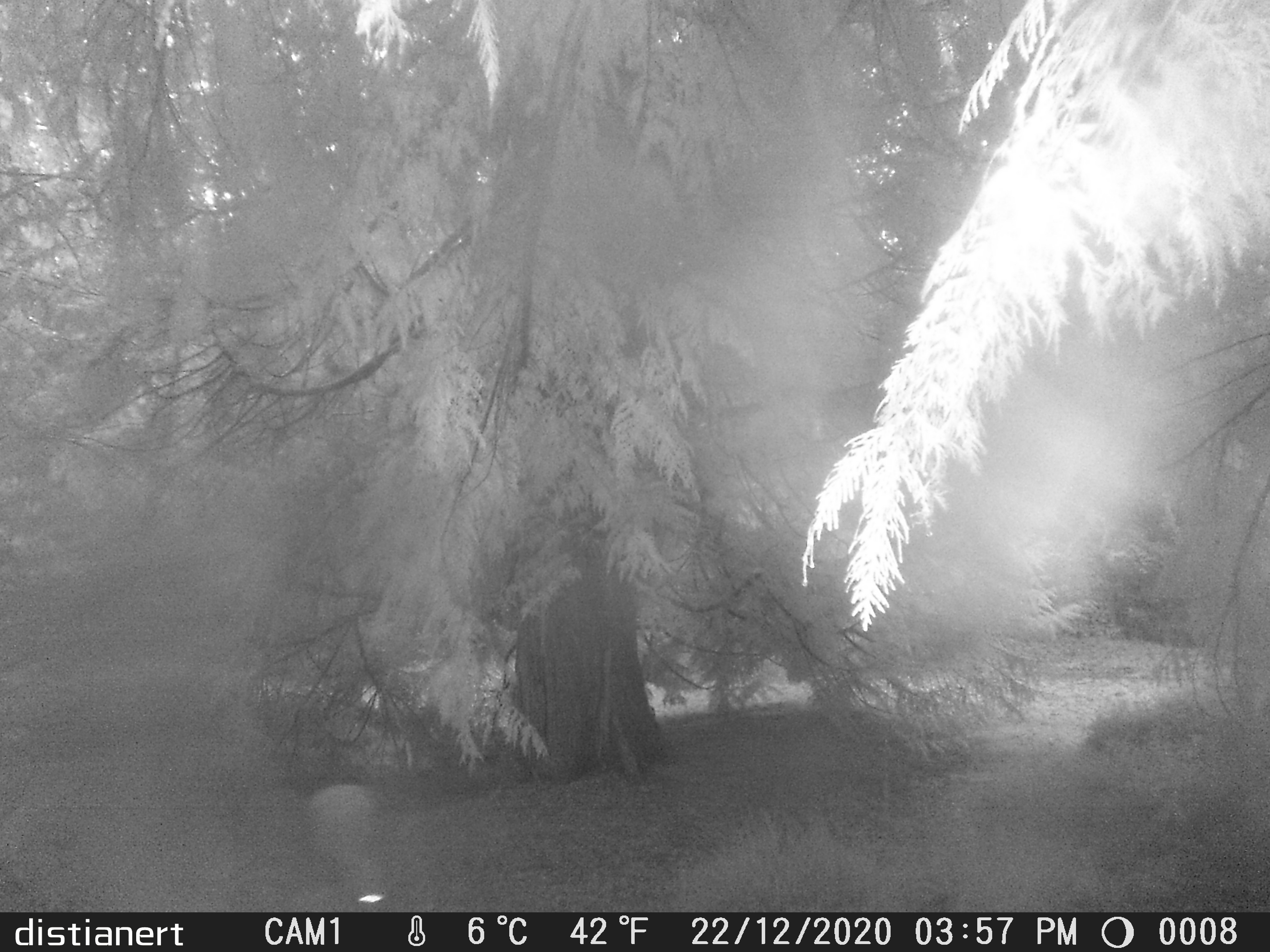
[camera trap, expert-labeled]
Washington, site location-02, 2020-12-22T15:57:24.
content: unidentified animal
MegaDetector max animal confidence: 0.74